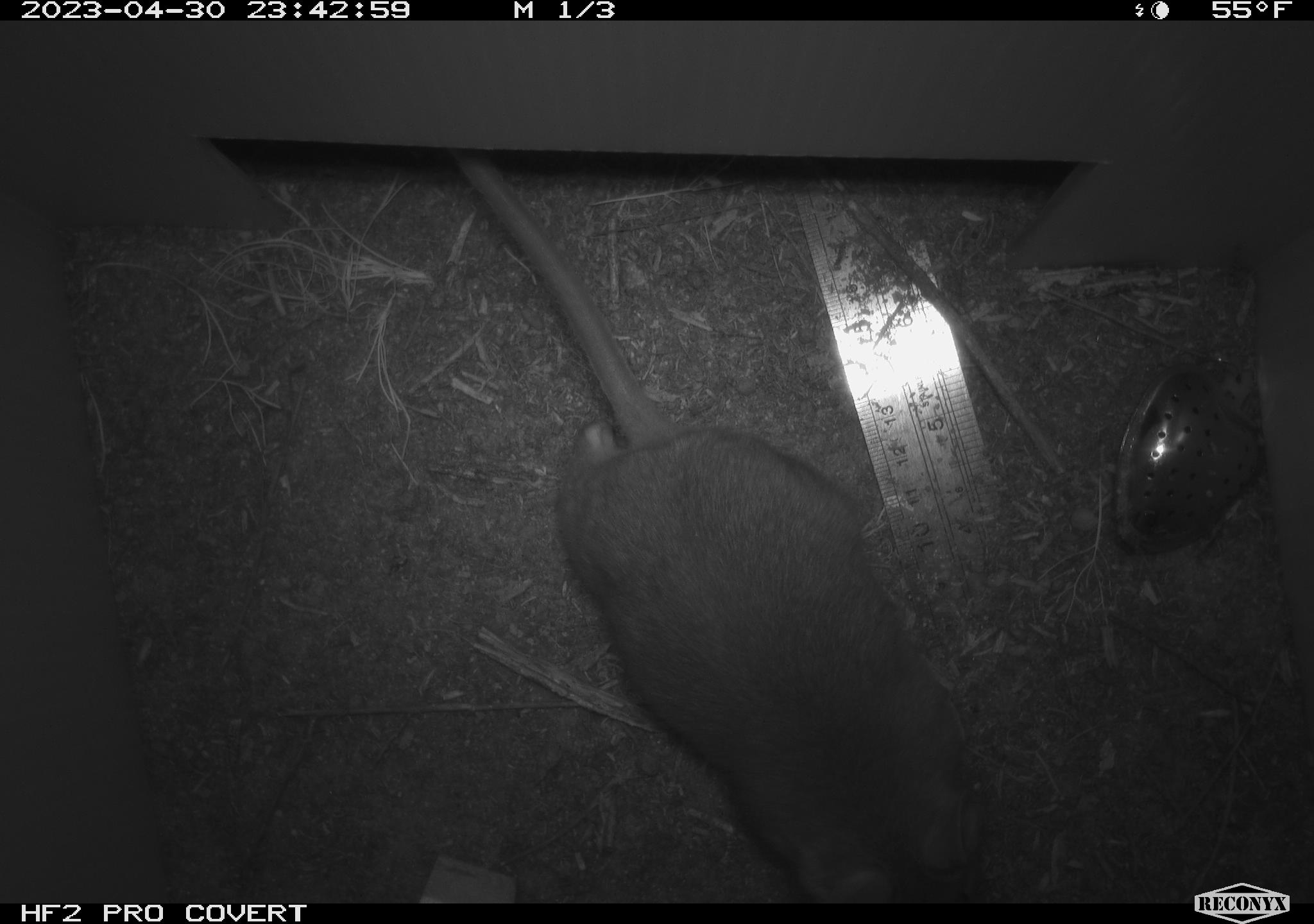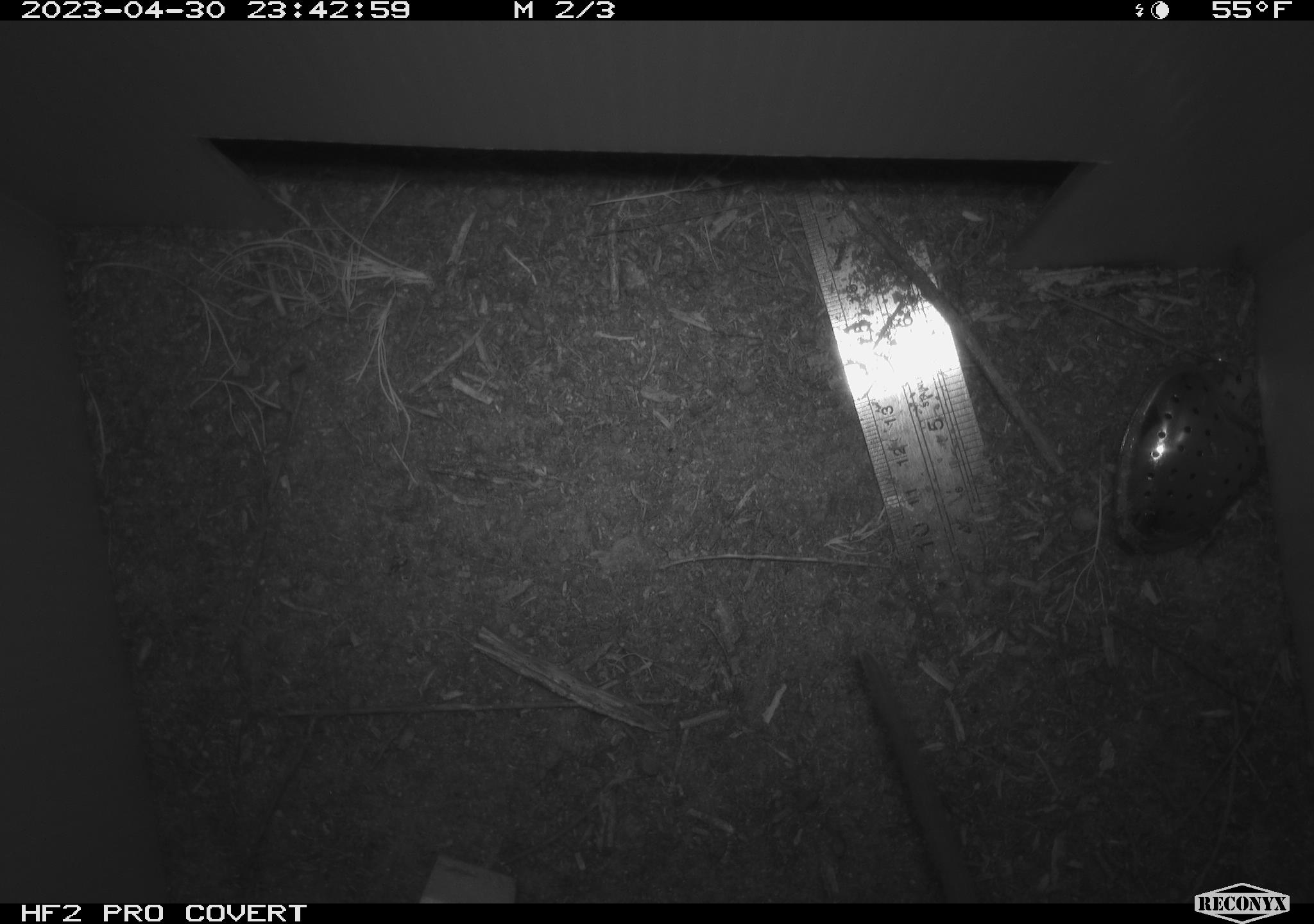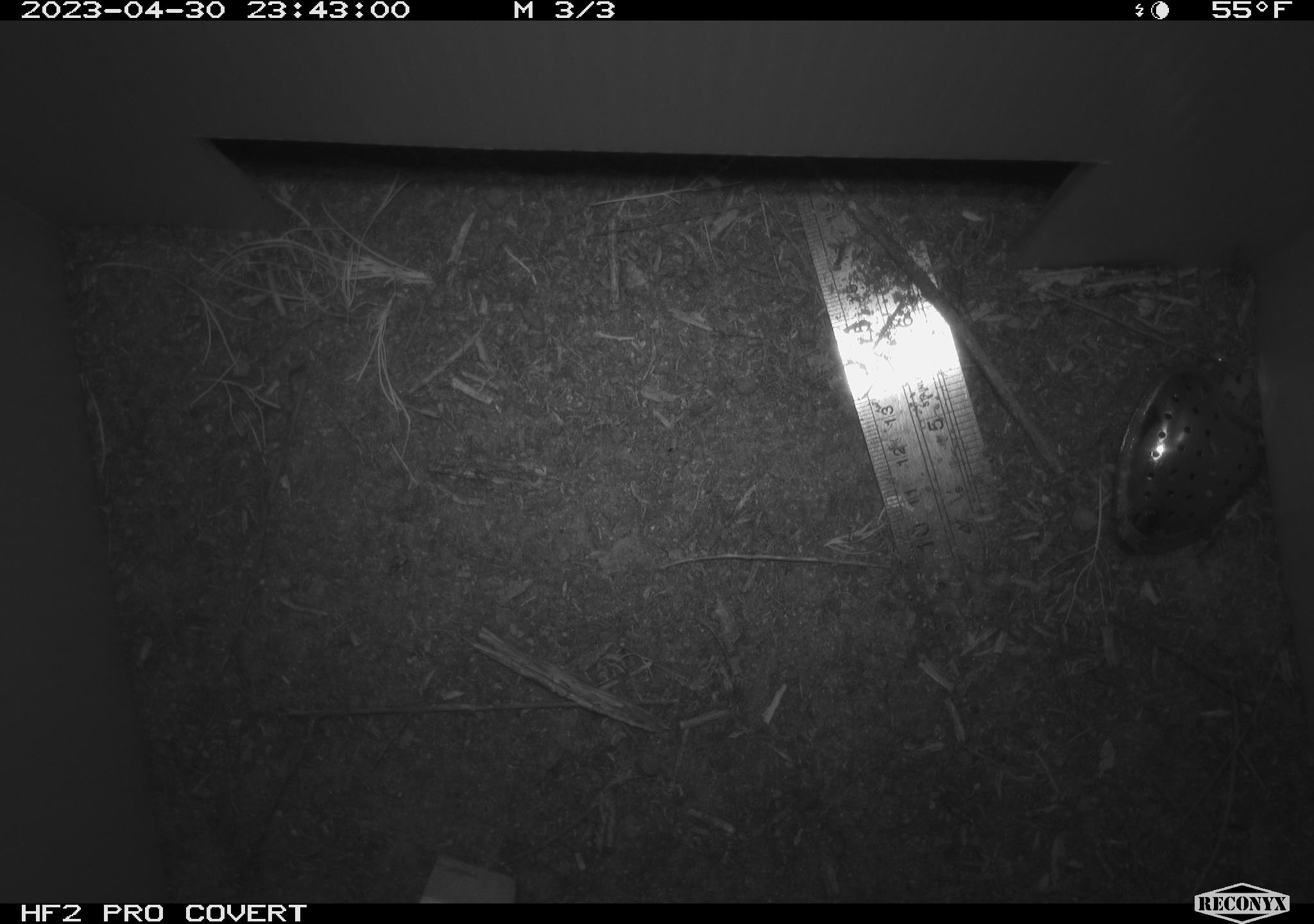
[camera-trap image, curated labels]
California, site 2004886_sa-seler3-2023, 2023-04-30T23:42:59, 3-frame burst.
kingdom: Animalia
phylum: Chordata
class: Mammalia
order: Rodentia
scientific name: Rodentia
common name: woodrat or rat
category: woodrat or rat species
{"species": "woodrat or rat species (woodrat or rat) (Rodentia)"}